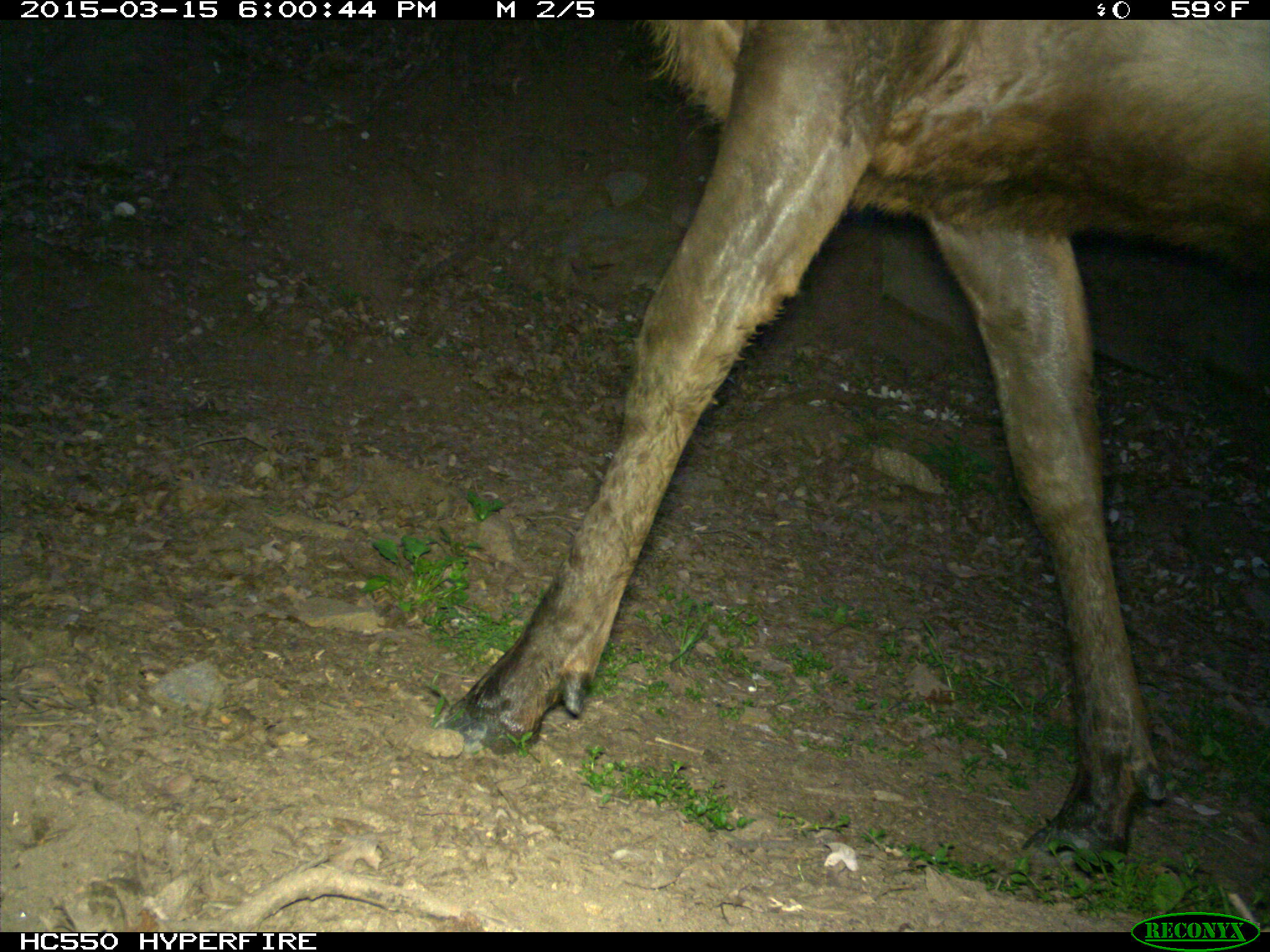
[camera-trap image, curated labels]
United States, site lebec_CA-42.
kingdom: Animalia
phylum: Chordata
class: Mammalia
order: Artiodactyla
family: Cervidae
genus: Cervus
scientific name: Cervus canadensis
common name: elk